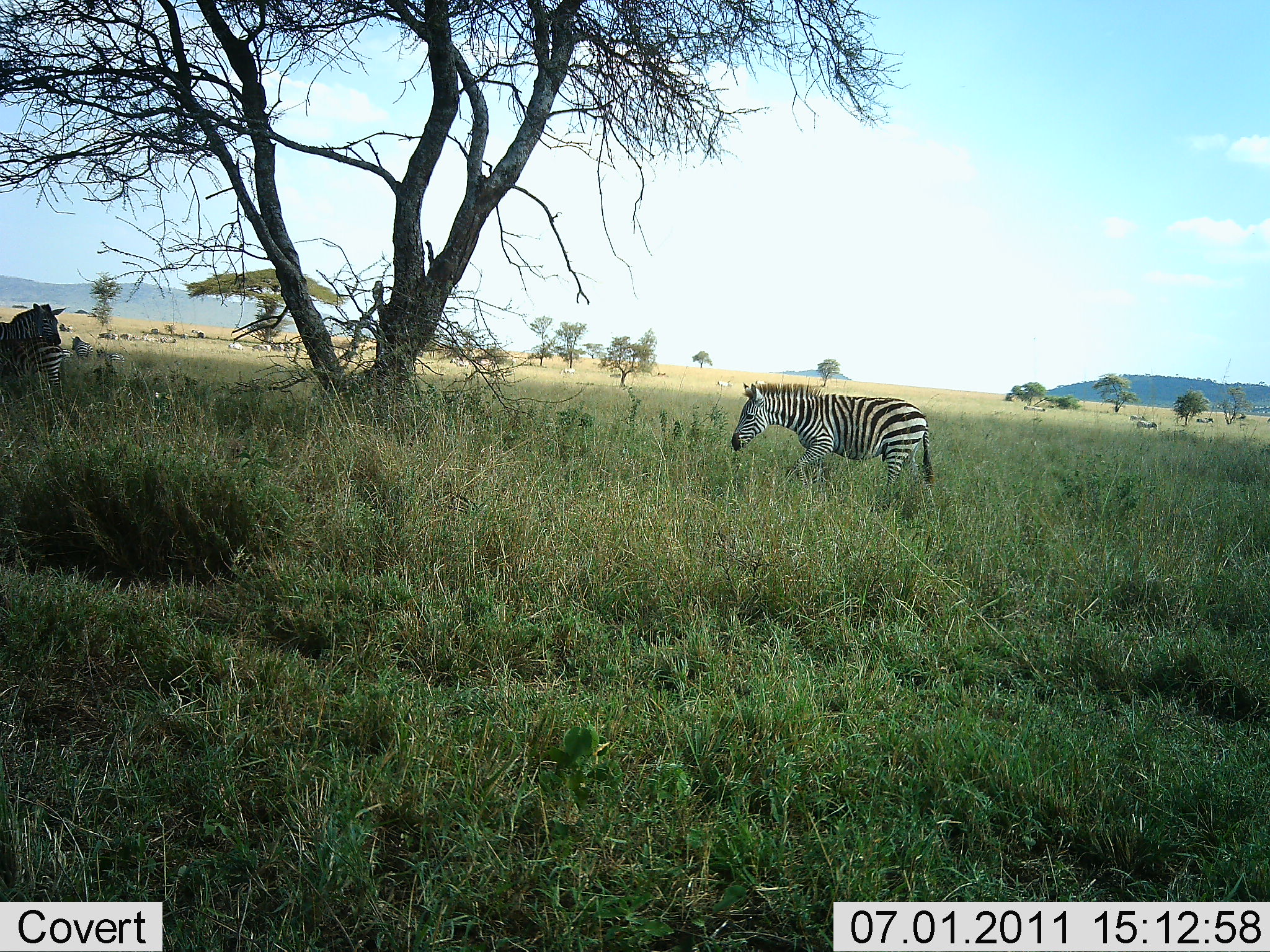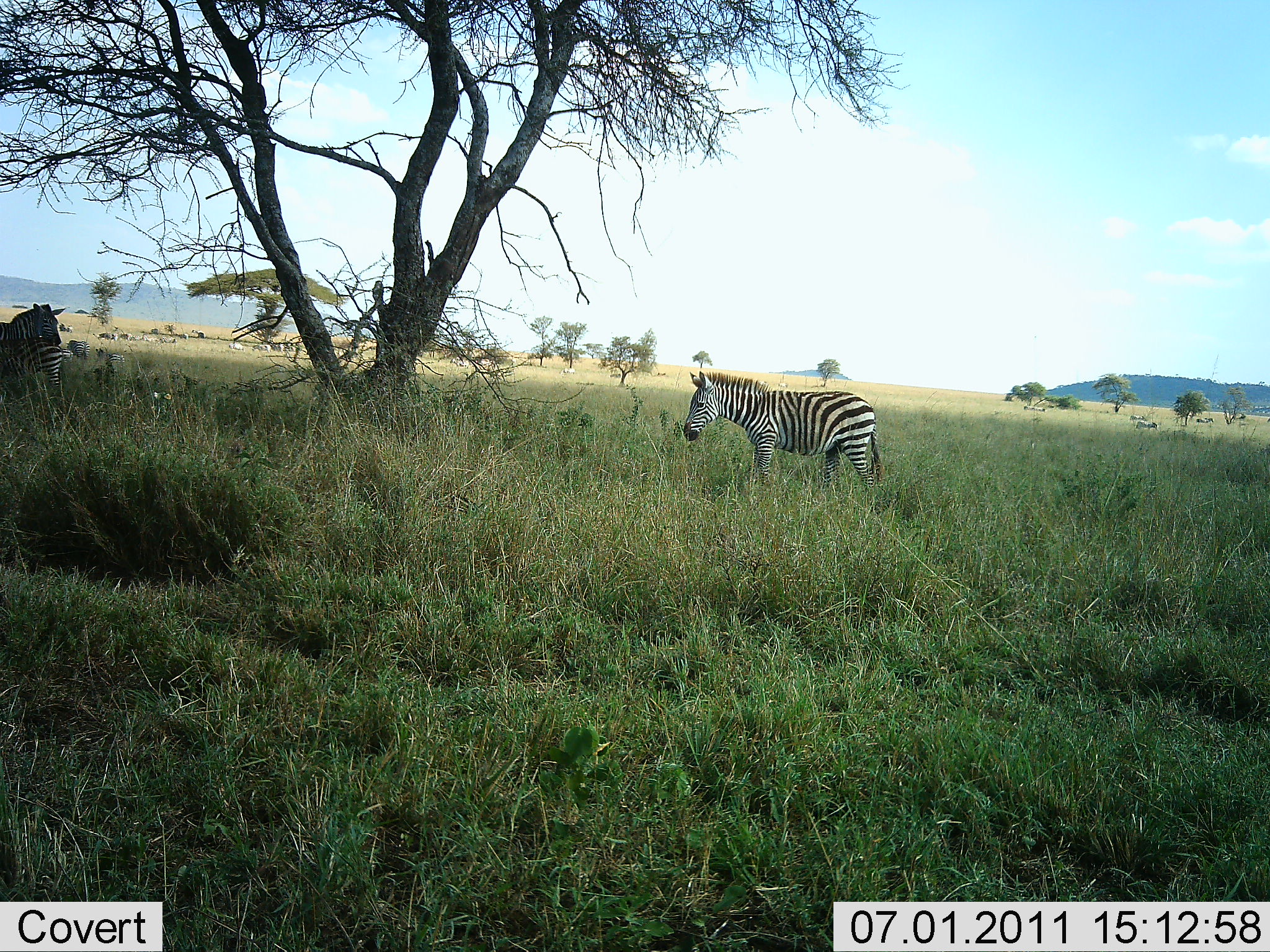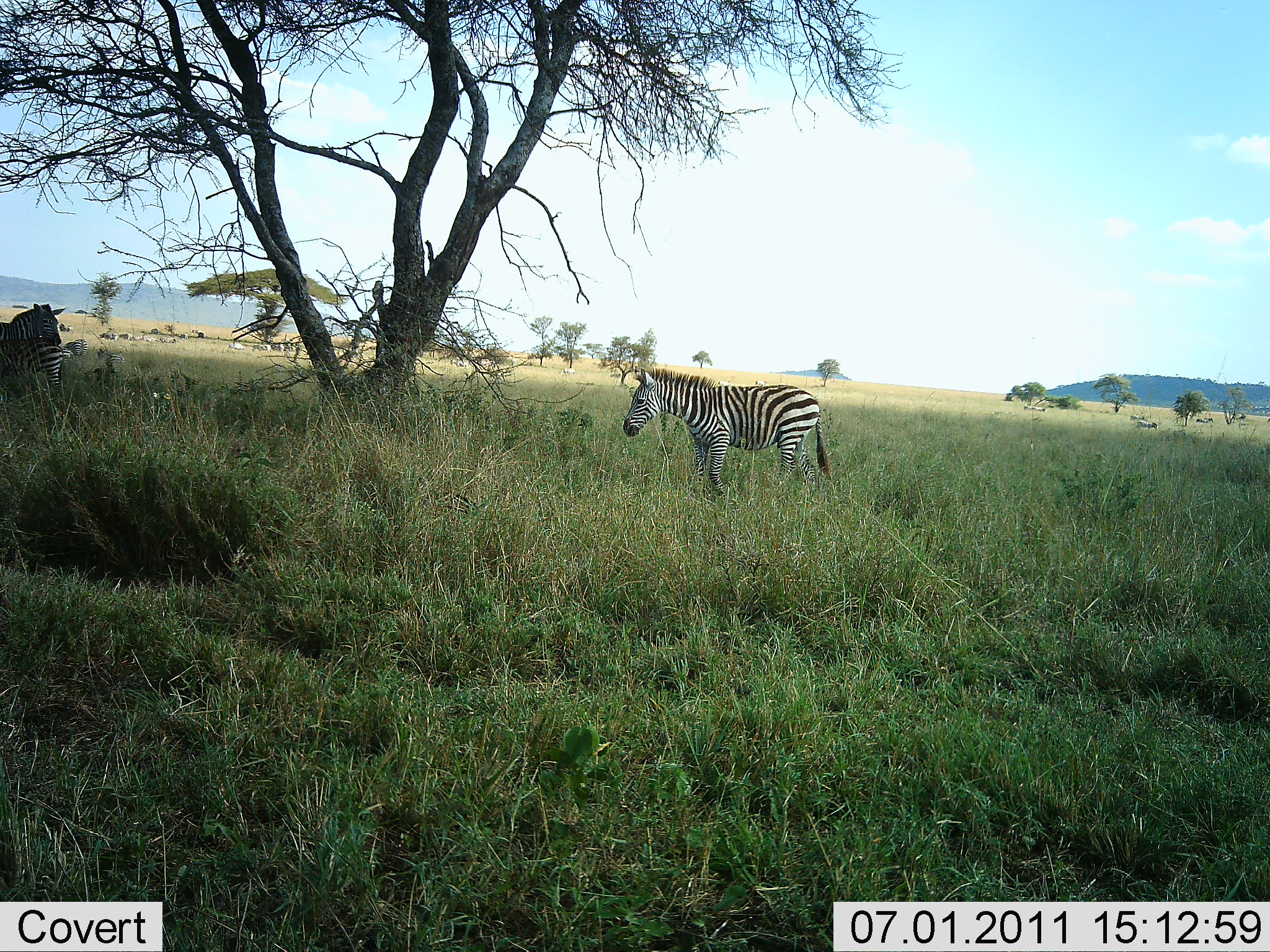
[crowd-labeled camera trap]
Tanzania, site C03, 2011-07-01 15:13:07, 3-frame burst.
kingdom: Animalia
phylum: Chordata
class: Mammalia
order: Perissodactyla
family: Equidae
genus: Equus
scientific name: Equus quagga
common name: plains zebra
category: zebra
Zebra (plains zebra) (Equus quagga), count 3. Behavior (volunteer vote fractions): standing 67%, resting 27%, moving 67%, interacting 0%. Young present (vote fraction): 13%. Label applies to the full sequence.